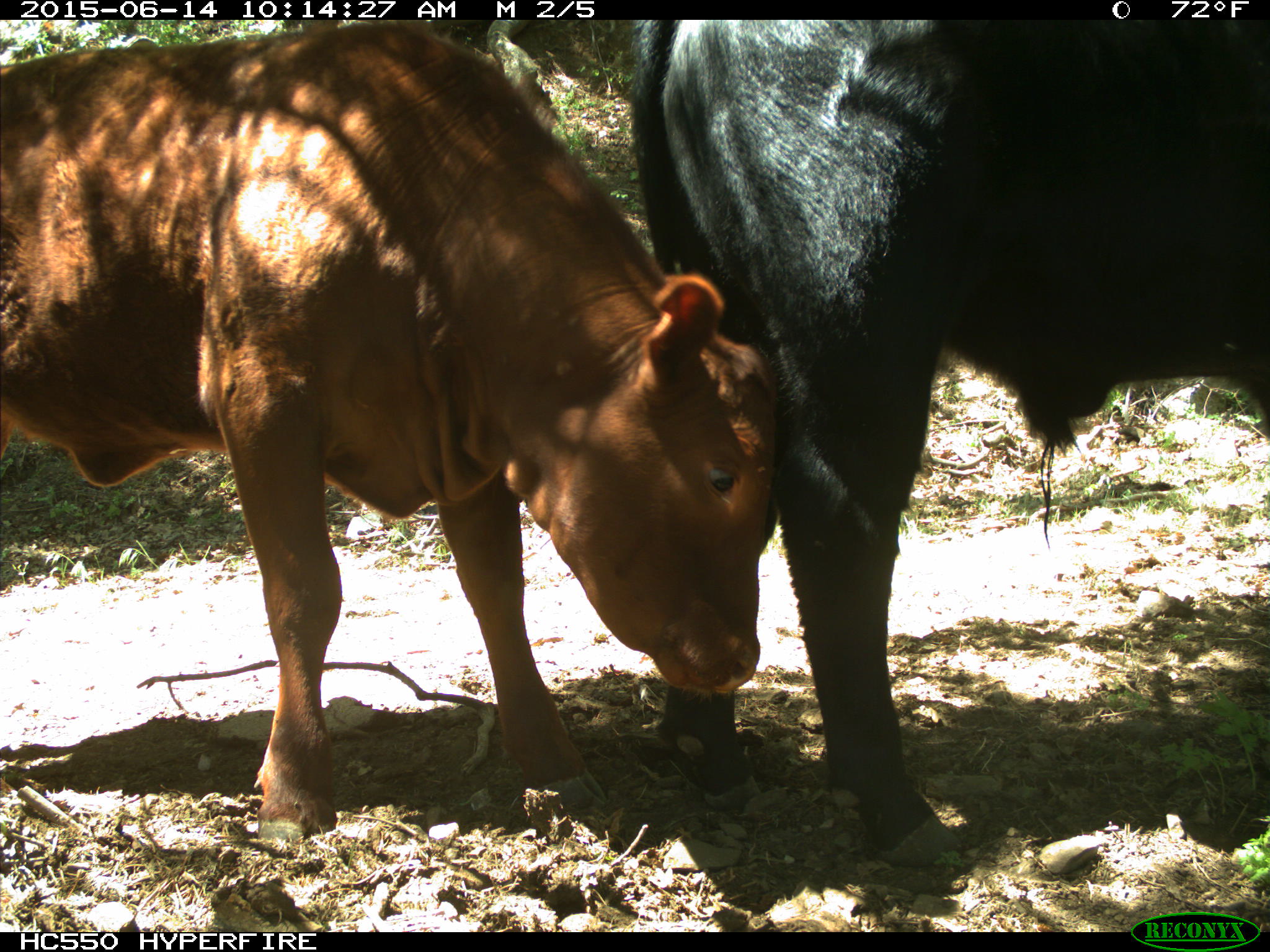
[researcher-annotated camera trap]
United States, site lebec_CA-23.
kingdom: Animalia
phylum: Chordata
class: Mammalia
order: Artiodactyla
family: Bovidae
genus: Bos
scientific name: Bos taurus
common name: domestic cow